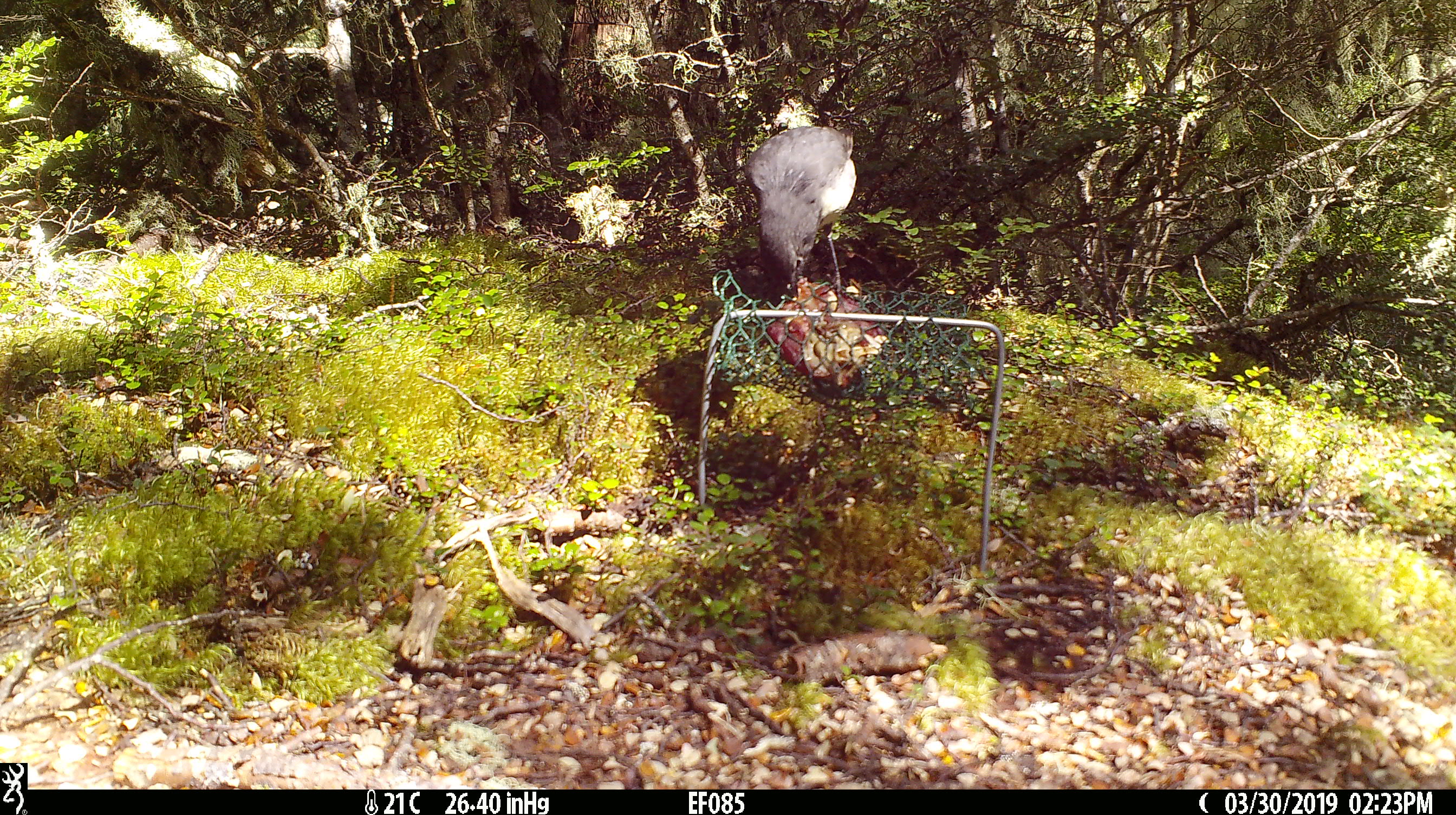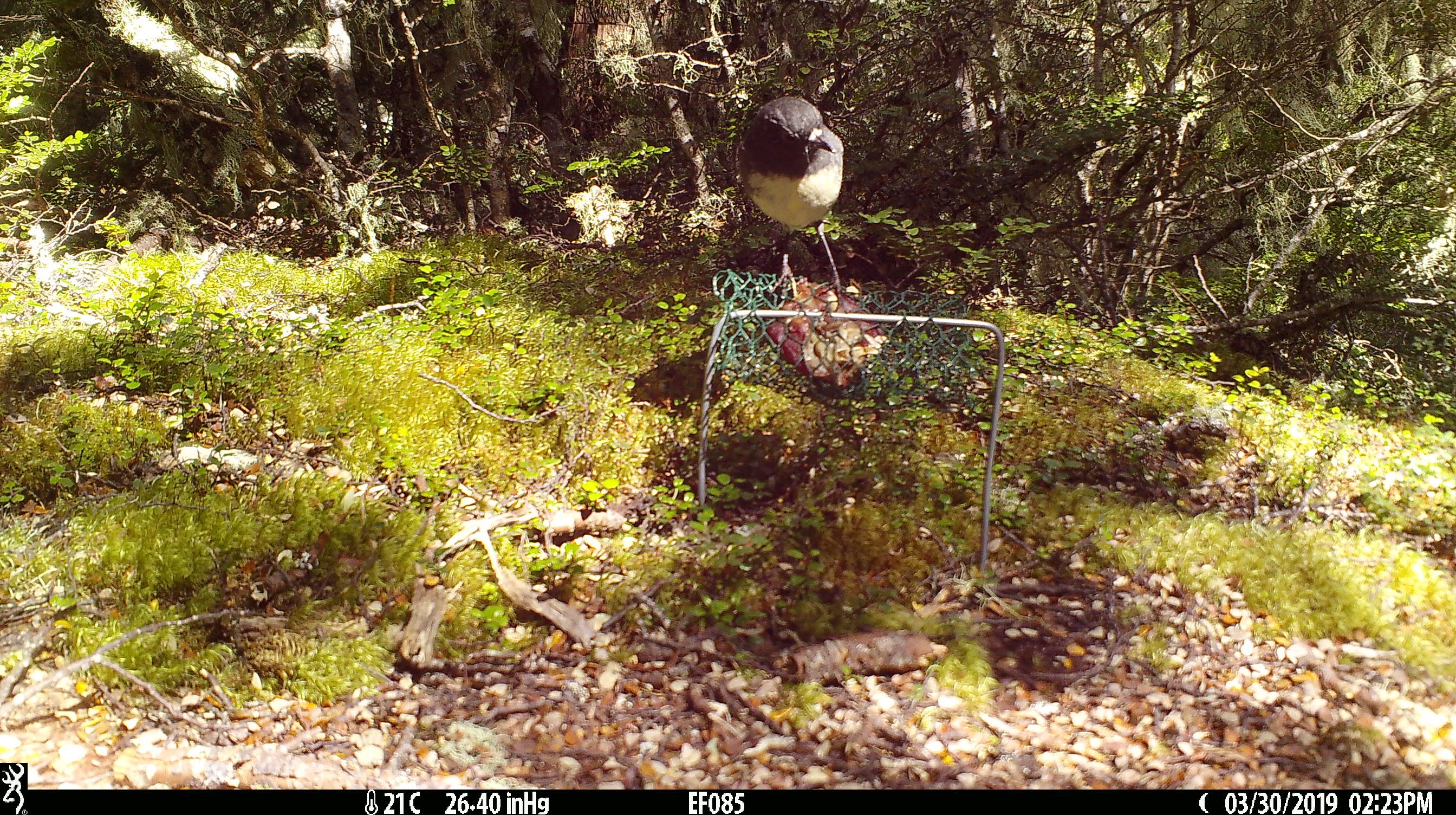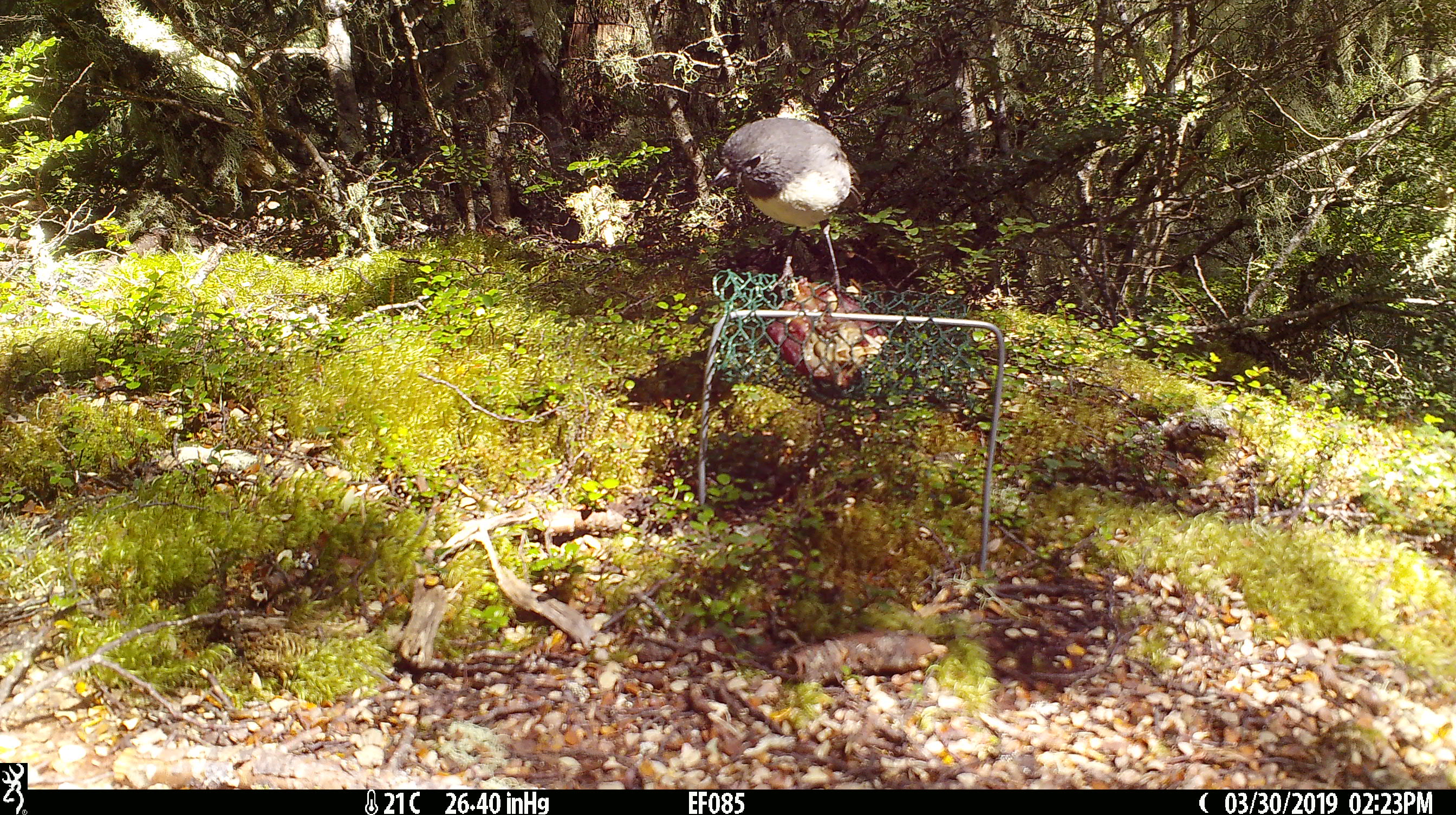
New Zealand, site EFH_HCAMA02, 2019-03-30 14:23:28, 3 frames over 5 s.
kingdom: Animalia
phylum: Chordata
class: Aves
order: Passeriformes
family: Petroicidae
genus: Petroica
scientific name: Petroica australis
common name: new zealand robin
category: robin